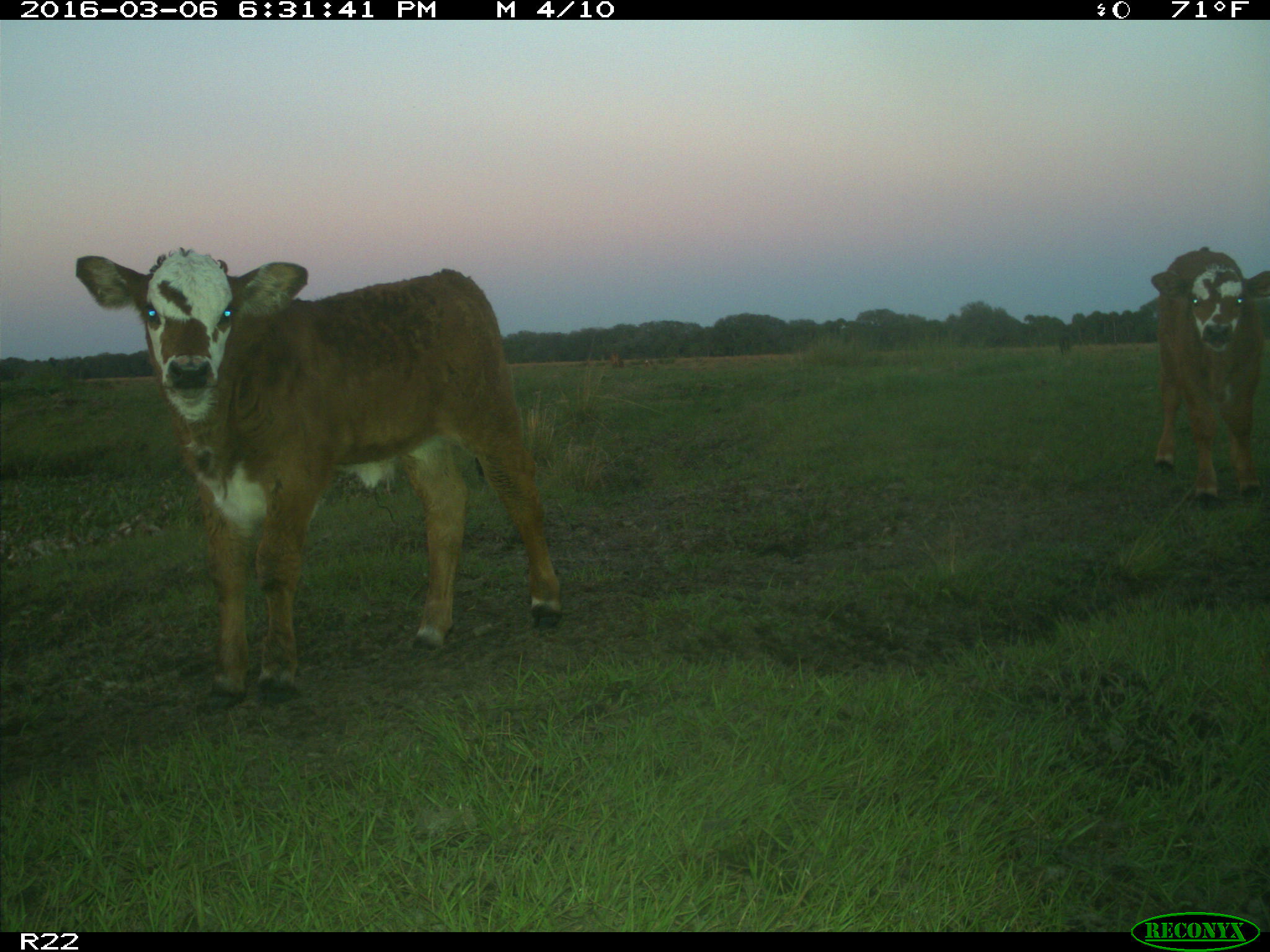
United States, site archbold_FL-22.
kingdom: Animalia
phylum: Chordata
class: Mammalia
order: Artiodactyla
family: Bovidae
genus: Bos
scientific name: Bos taurus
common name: domestic cow